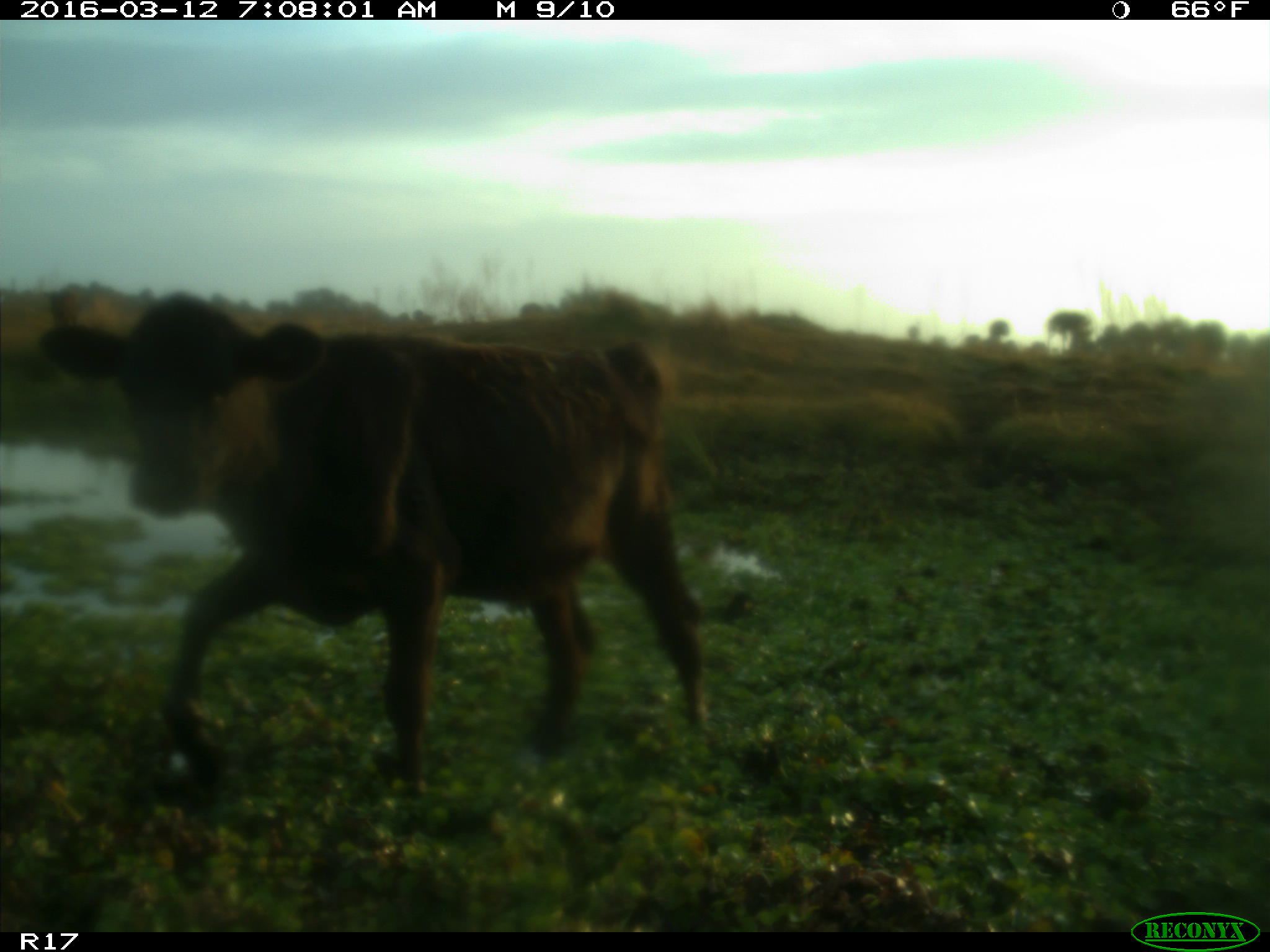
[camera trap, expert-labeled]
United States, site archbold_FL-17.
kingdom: Animalia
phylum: Chordata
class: Mammalia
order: Artiodactyla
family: Bovidae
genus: Bos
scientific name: Bos taurus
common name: domestic cow